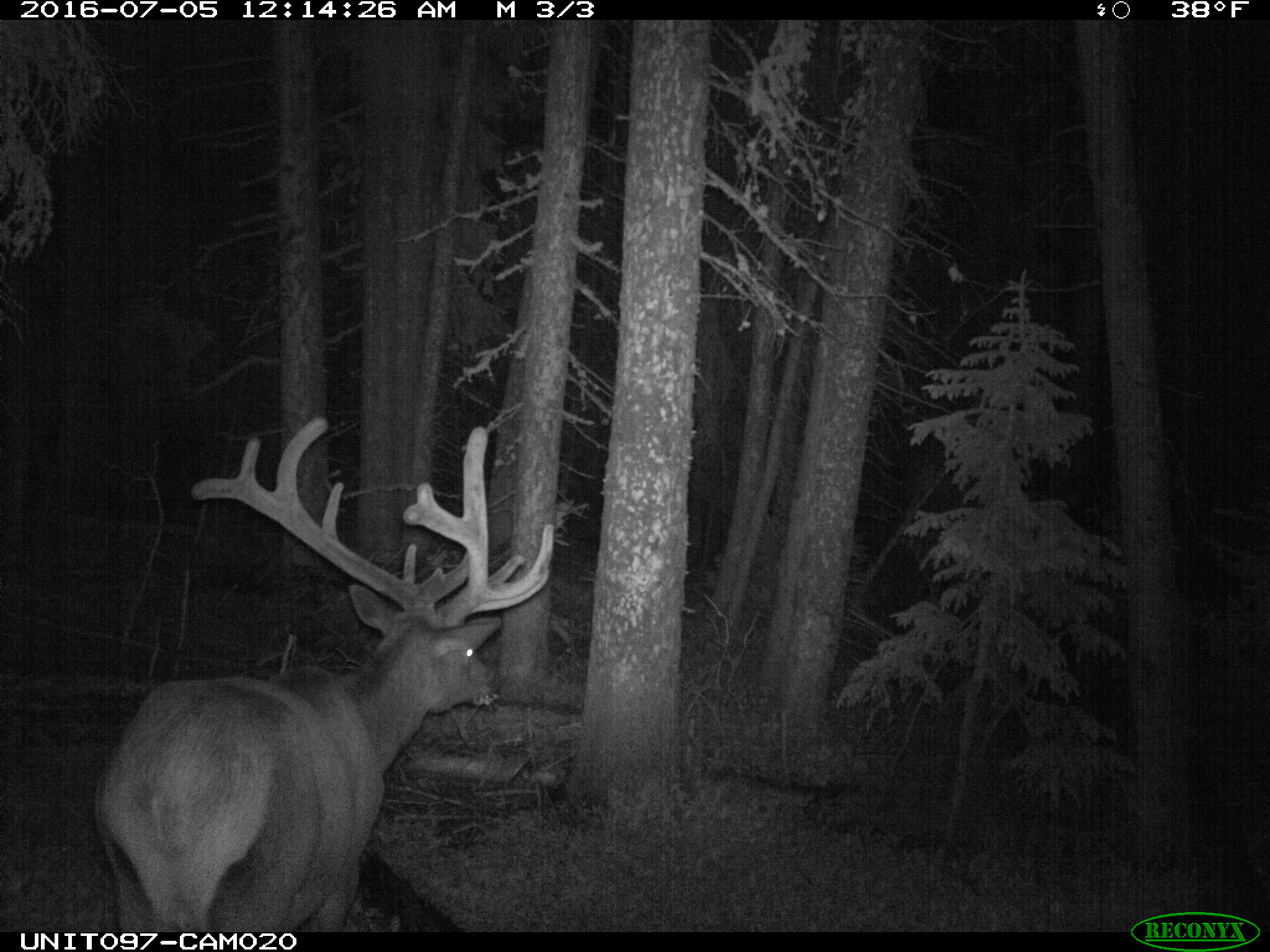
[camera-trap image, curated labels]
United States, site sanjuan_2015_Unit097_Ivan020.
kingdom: Animalia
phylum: Chordata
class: Mammalia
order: Artiodactyla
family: Cervidae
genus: Cervus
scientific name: Cervus elaphus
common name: red deer